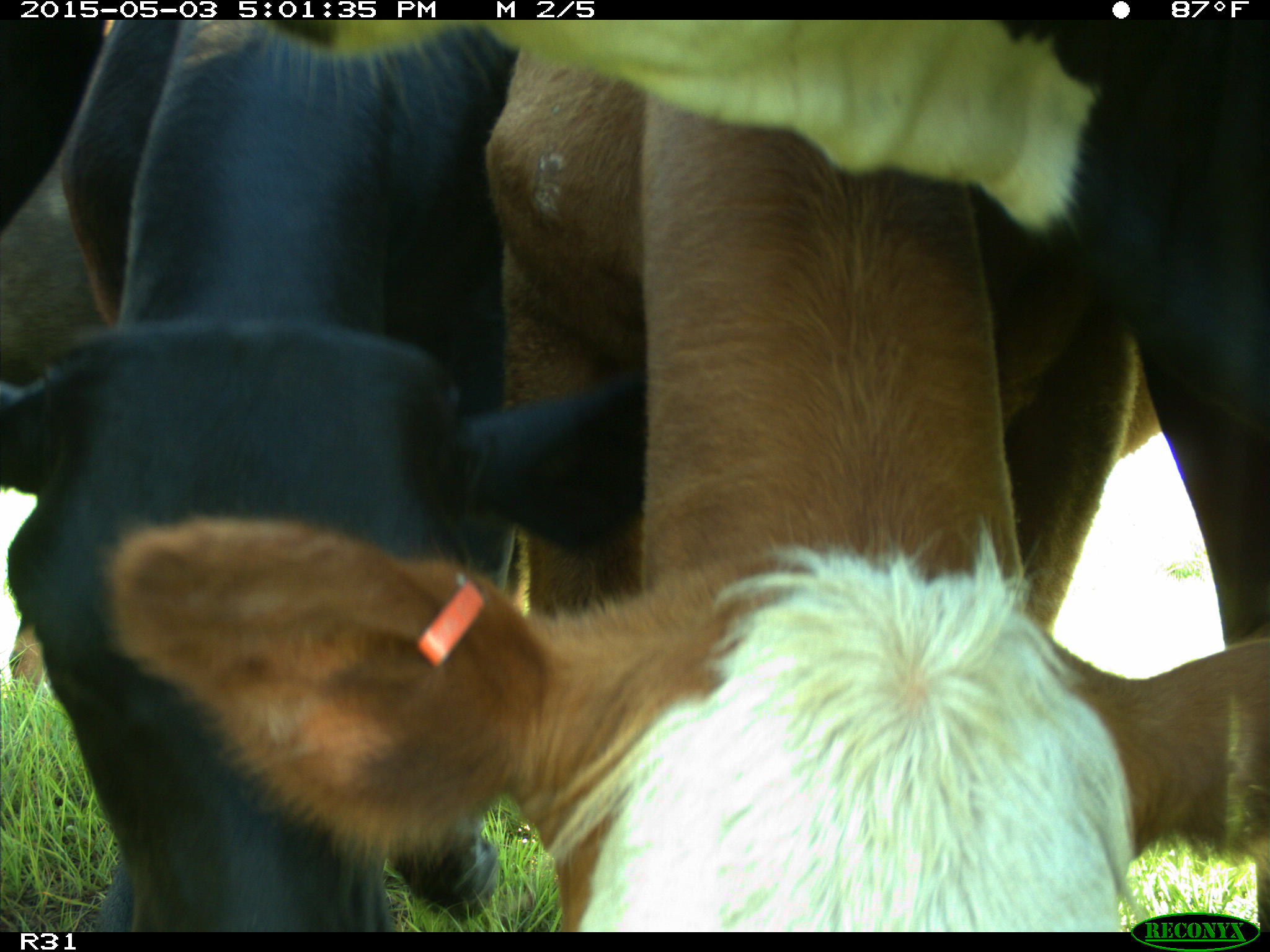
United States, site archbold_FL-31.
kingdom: Animalia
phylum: Chordata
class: Mammalia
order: Artiodactyla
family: Bovidae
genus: Bos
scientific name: Bos taurus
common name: domestic cow